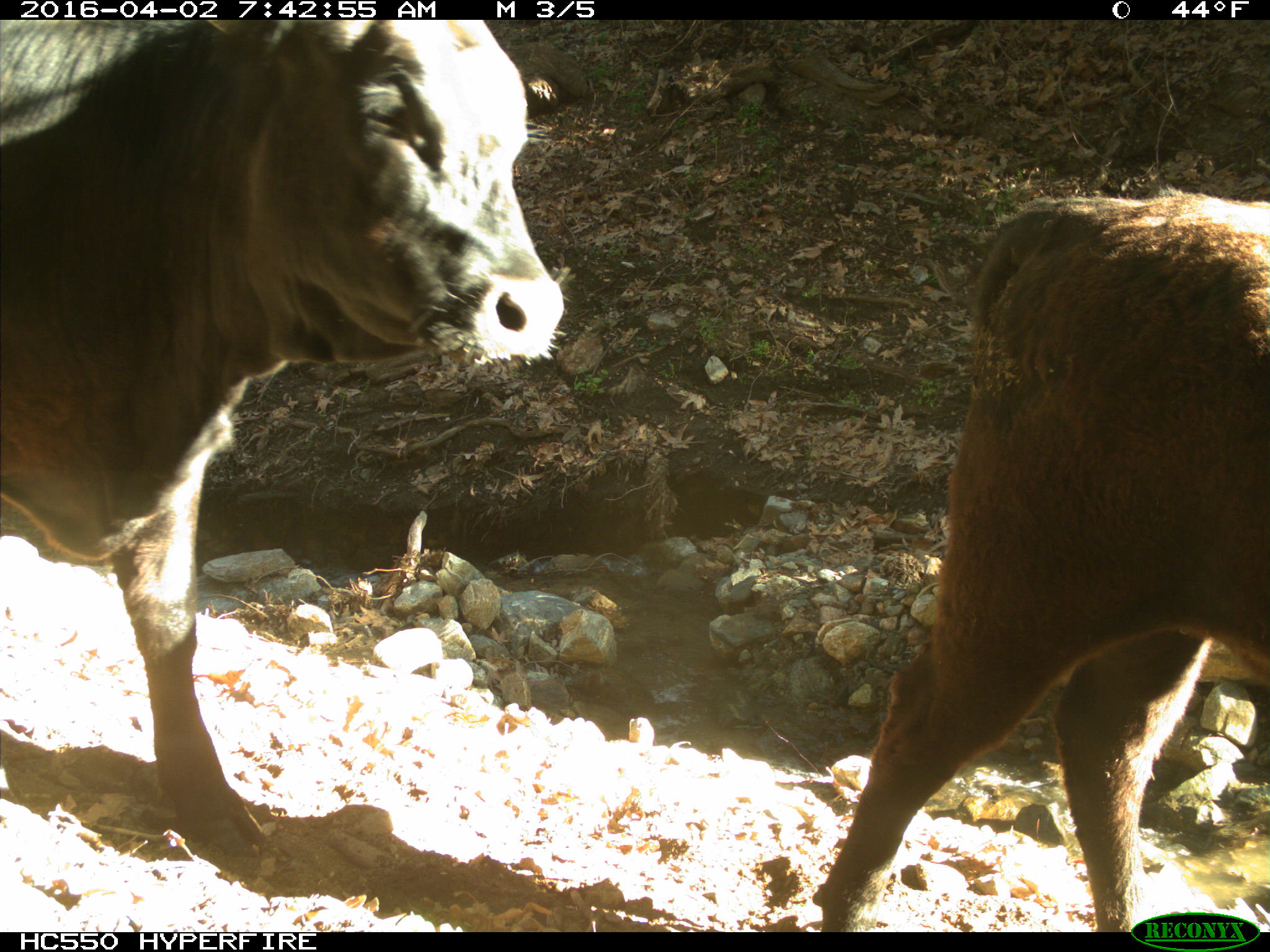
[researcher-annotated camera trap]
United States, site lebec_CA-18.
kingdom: Animalia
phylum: Chordata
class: Mammalia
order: Artiodactyla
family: Bovidae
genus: Bos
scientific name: Bos taurus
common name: domestic cow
Bos taurus (domestic cow).